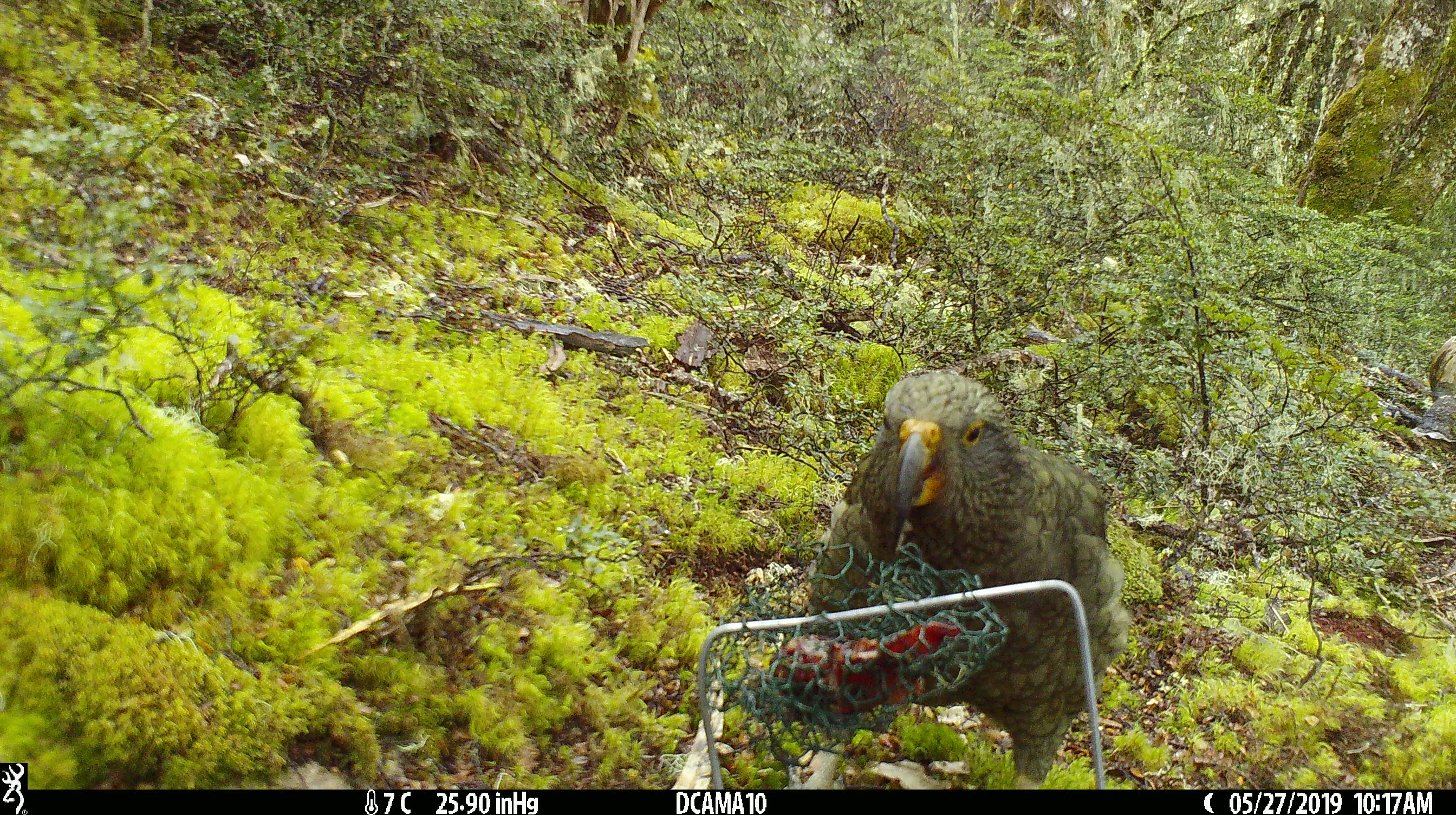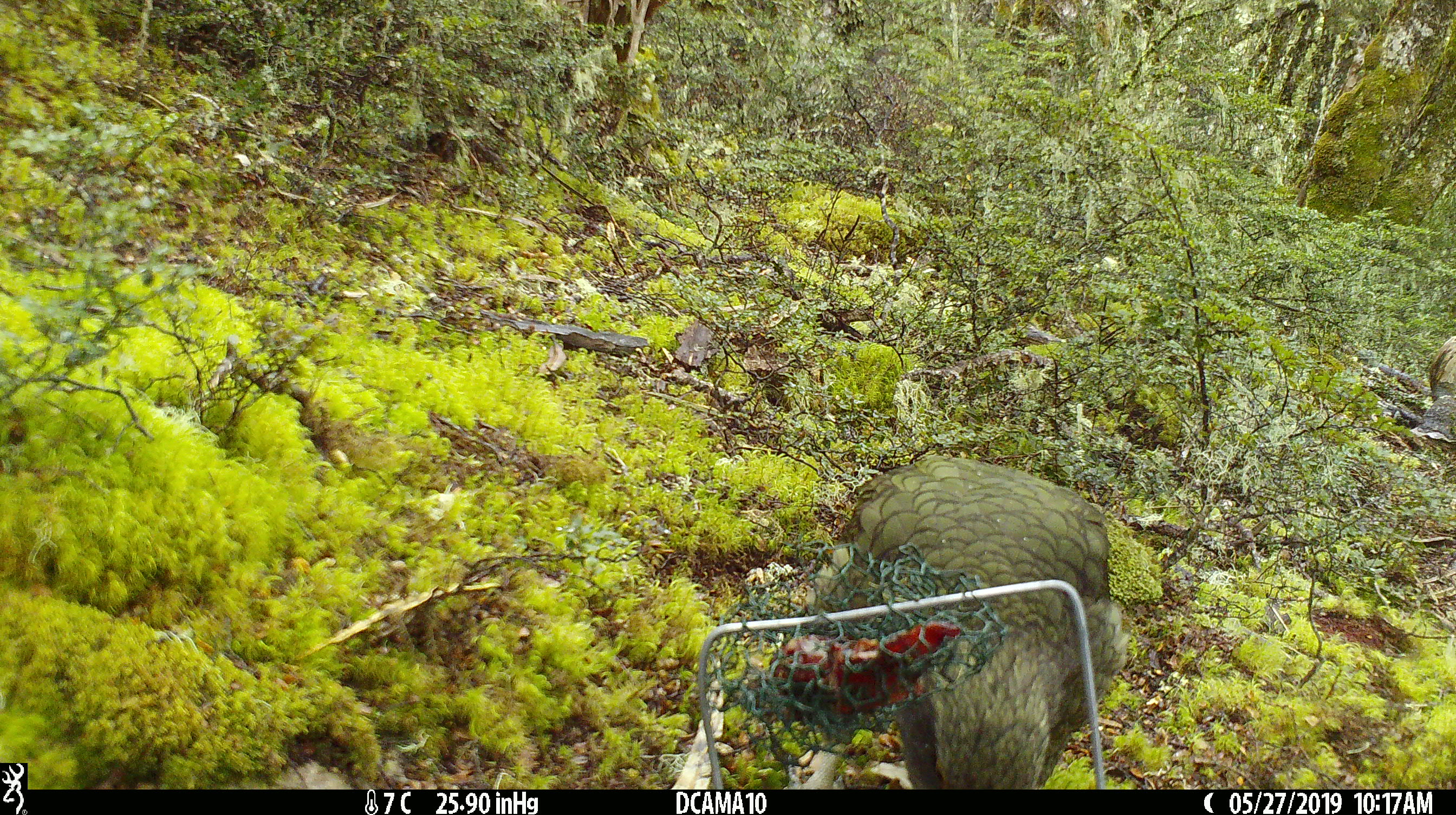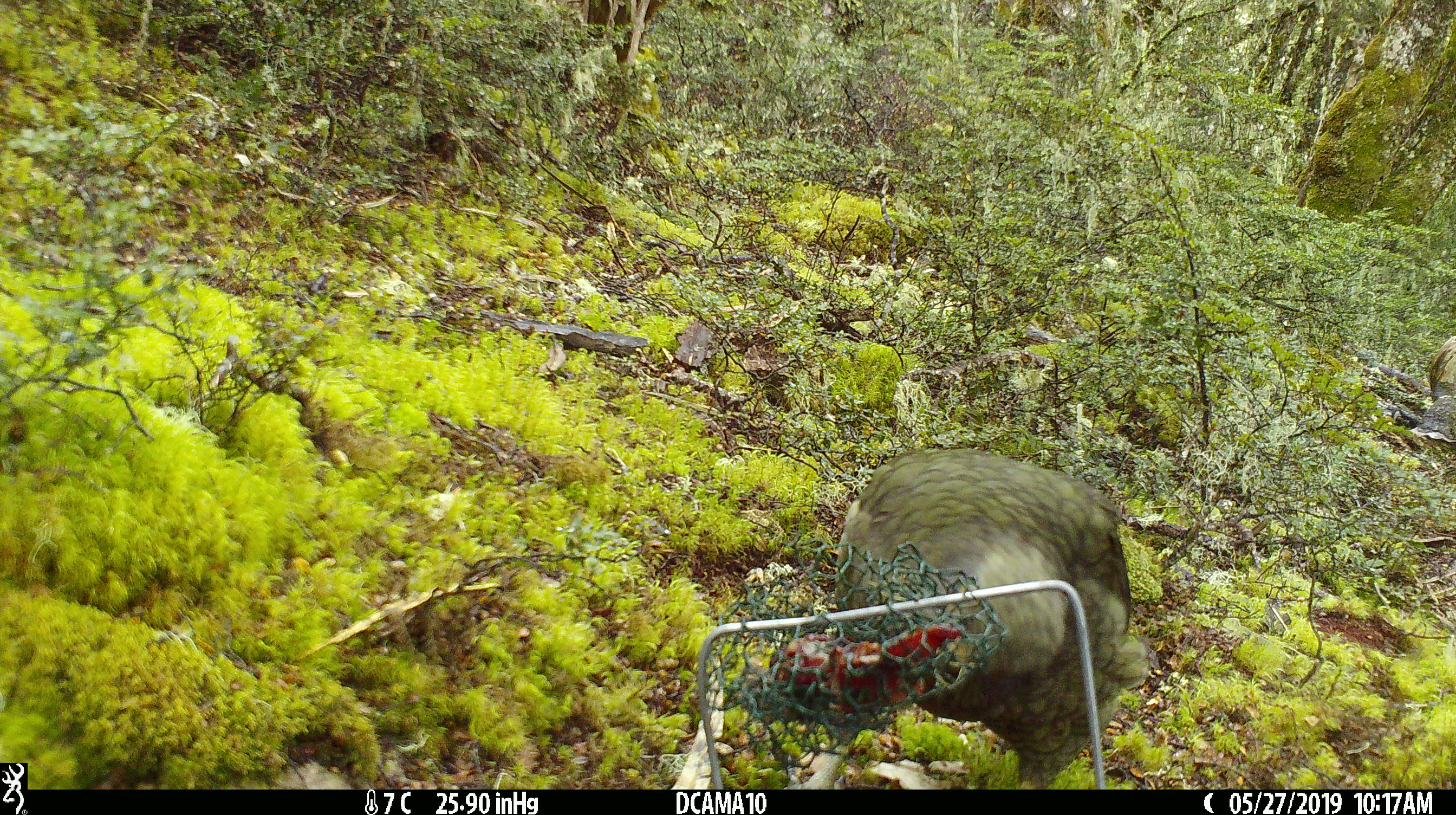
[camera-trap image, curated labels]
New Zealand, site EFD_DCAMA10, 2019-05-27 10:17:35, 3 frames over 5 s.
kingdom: Animalia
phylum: Chordata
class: Aves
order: Psittaciformes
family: Strigopidae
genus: Nestor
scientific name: Nestor notabilis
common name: kea